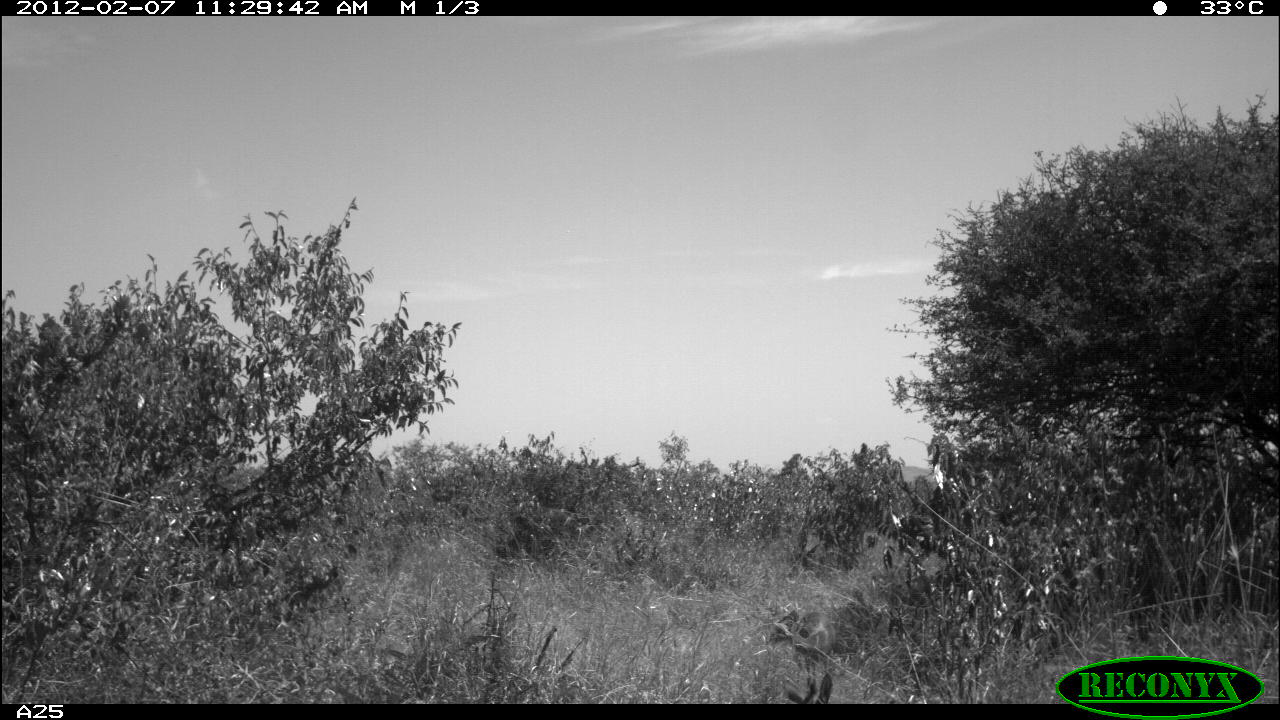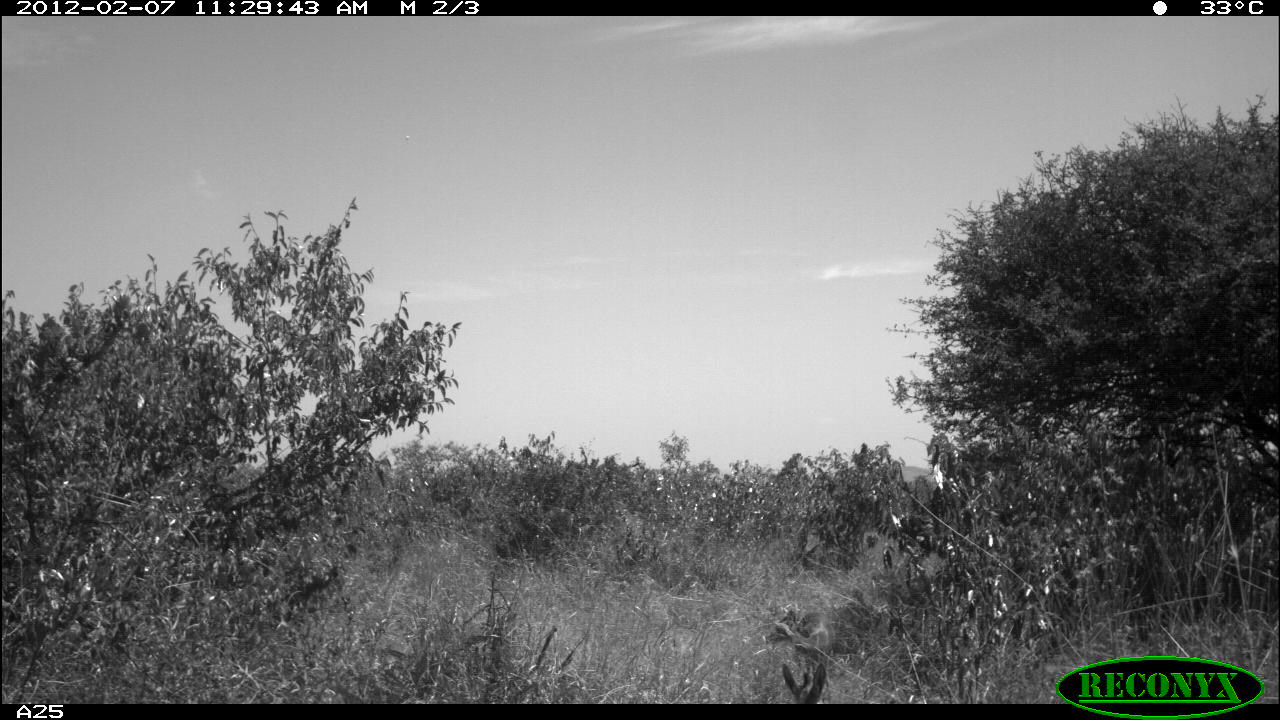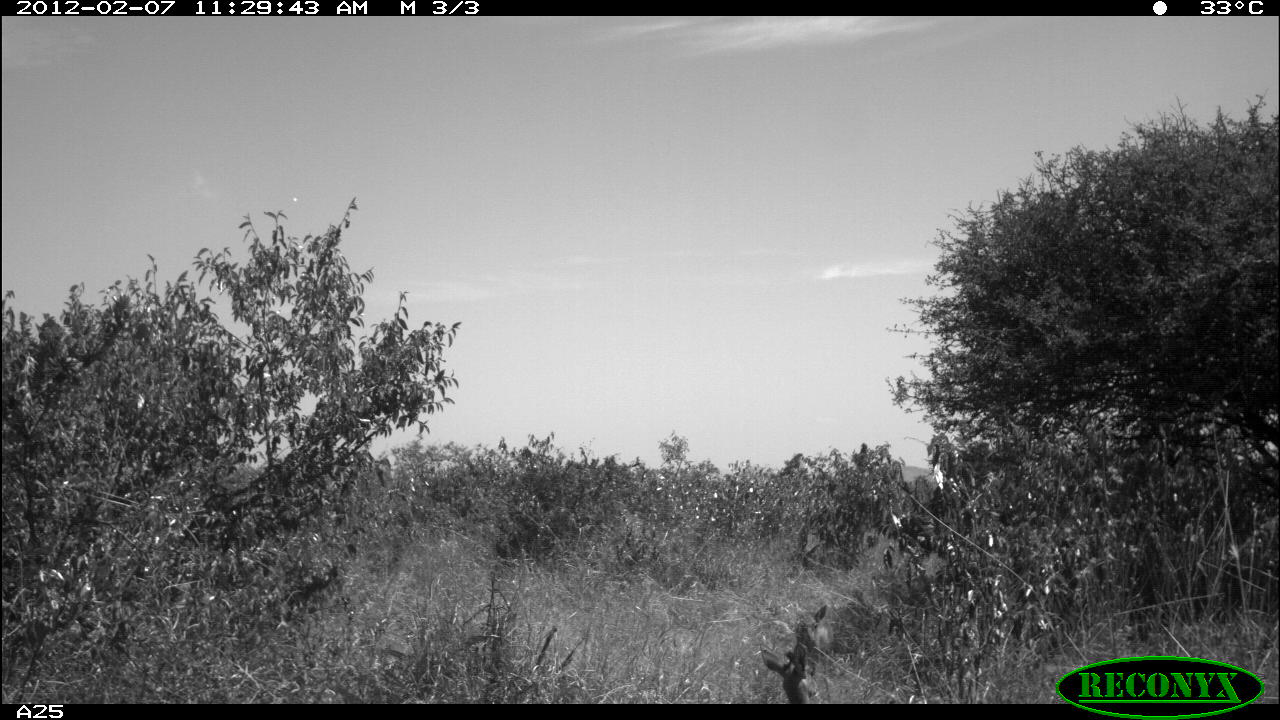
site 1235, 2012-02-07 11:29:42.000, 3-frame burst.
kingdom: Animalia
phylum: Chordata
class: Mammalia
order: Artiodactyla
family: Bovidae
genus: Madoqua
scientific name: Madoqua guentheri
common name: günther's dik-dik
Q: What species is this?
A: Madoqua guentheri (günther's dik-dik).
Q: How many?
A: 1.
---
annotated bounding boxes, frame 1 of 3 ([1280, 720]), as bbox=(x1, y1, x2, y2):
madoqua guentheri: bbox=(772, 611, 839, 675)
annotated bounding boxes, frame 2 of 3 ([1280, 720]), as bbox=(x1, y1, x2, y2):
madoqua guentheri: bbox=(766, 607, 837, 661)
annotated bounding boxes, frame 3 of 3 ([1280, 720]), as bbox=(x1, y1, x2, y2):
madoqua guentheri: bbox=(792, 602, 837, 674)